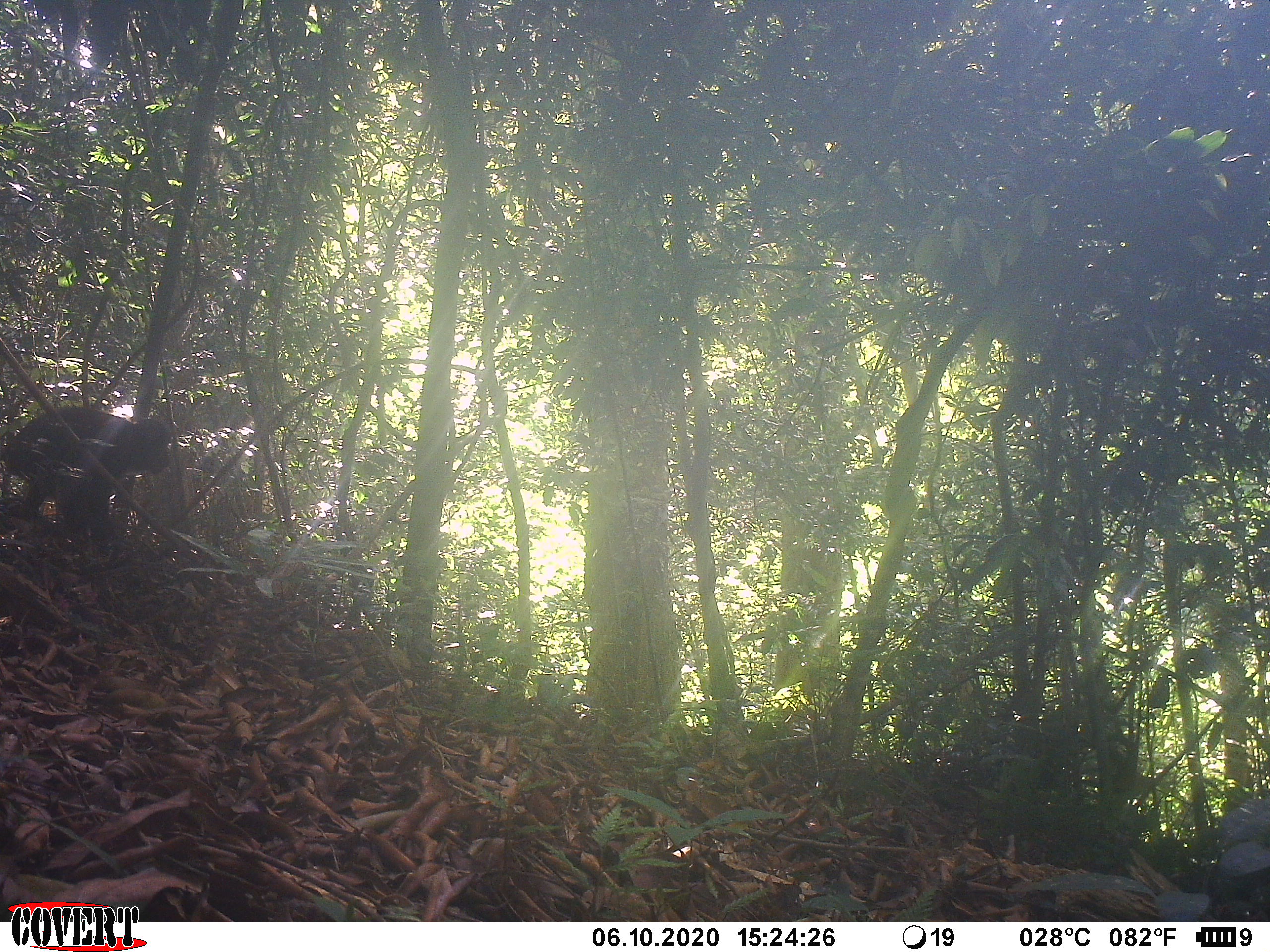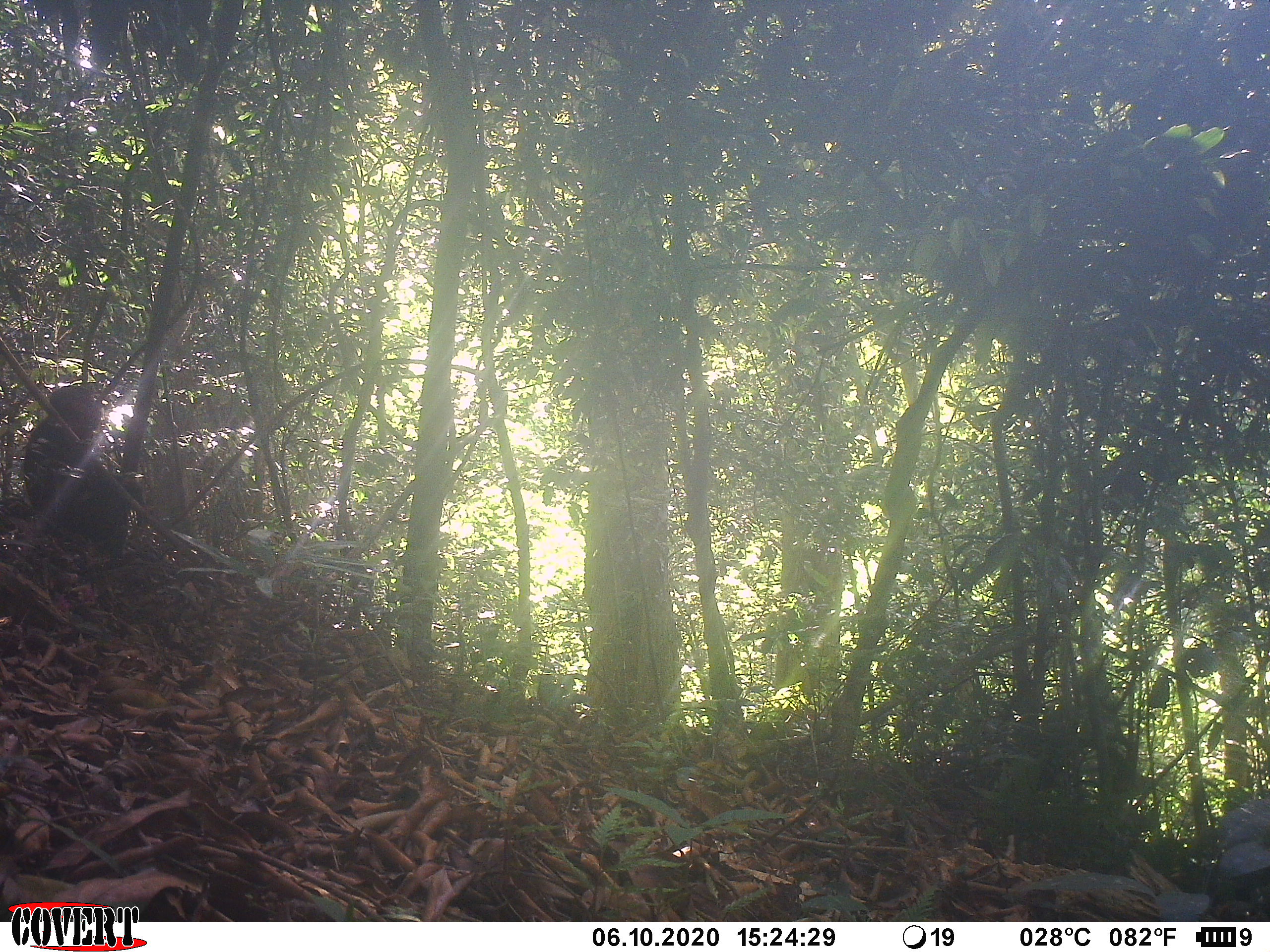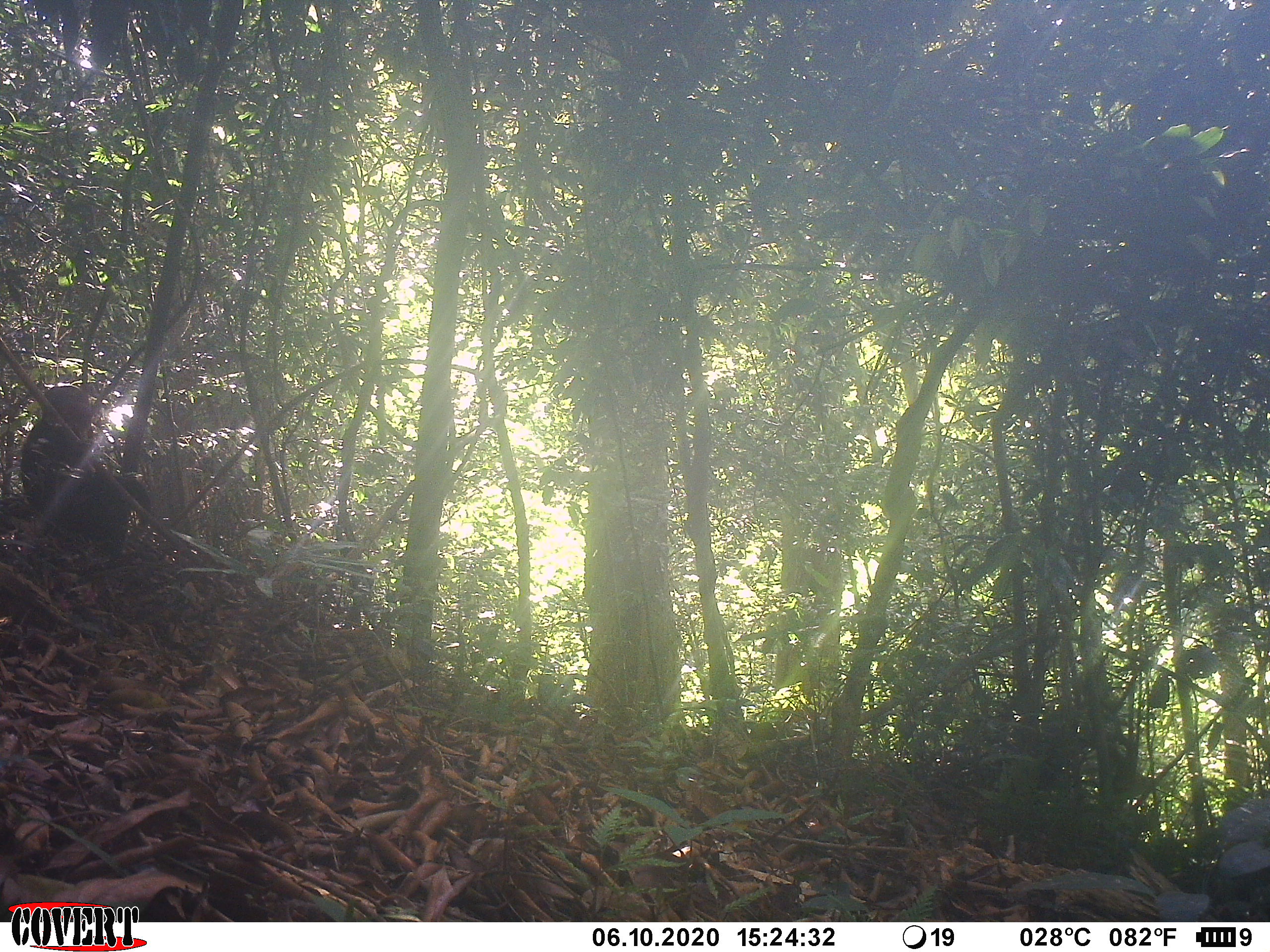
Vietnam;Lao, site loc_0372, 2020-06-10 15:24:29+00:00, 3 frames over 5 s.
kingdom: Animalia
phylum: Chordata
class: Mammalia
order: Primates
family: Cercopithecidae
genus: Macaca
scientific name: Macaca arctoides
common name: stump-tailed macaque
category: stump tailed macaque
Stump tailed macaque (stump-tailed macaque) (Macaca arctoides). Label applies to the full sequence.